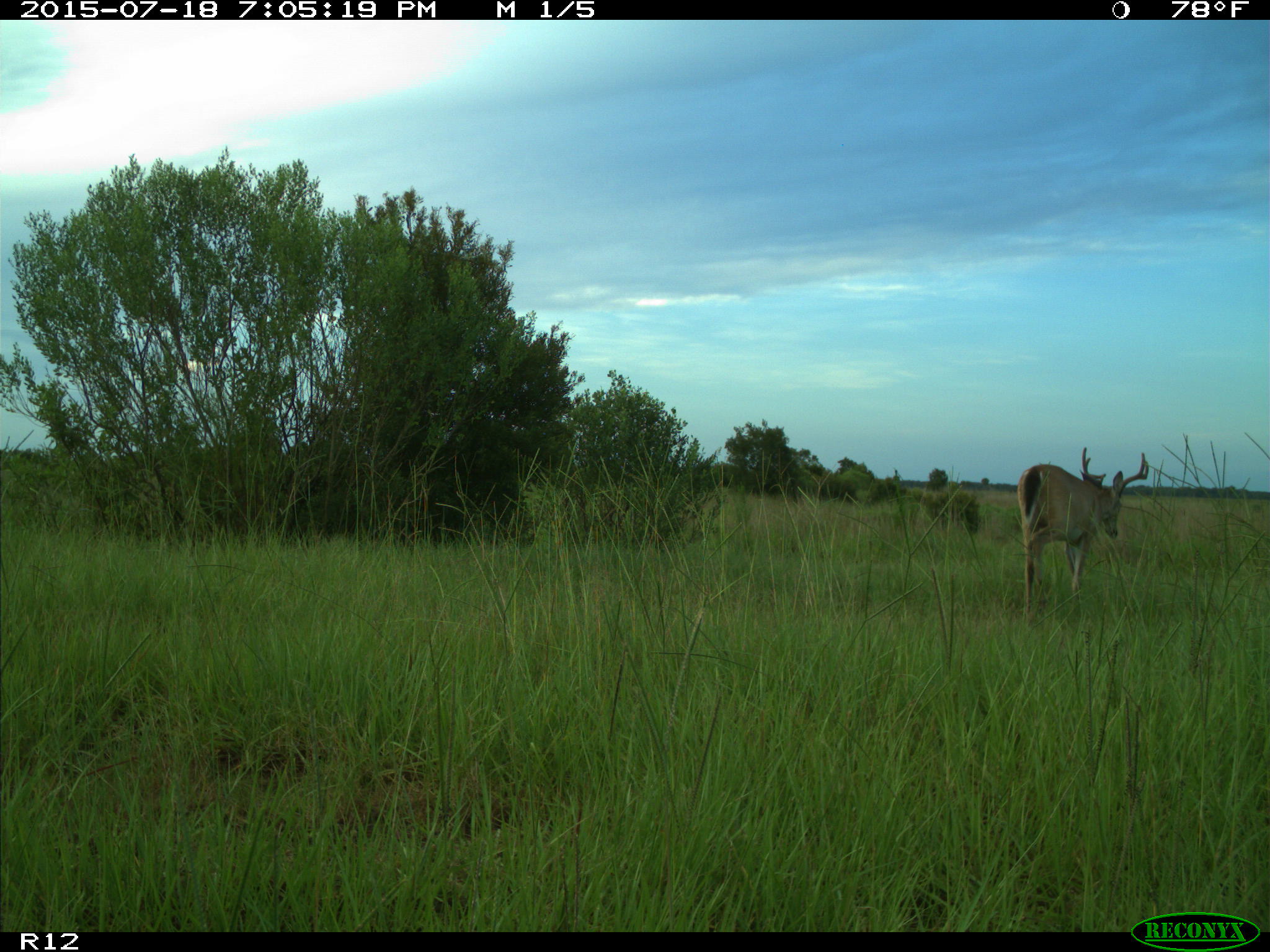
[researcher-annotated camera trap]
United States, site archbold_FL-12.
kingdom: Animalia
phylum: Chordata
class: Mammalia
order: Artiodactyla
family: Cervidae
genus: Odocoileus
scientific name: Odocoileus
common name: deer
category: unidentified deer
Unidentified deer (deer) (Odocoileus).